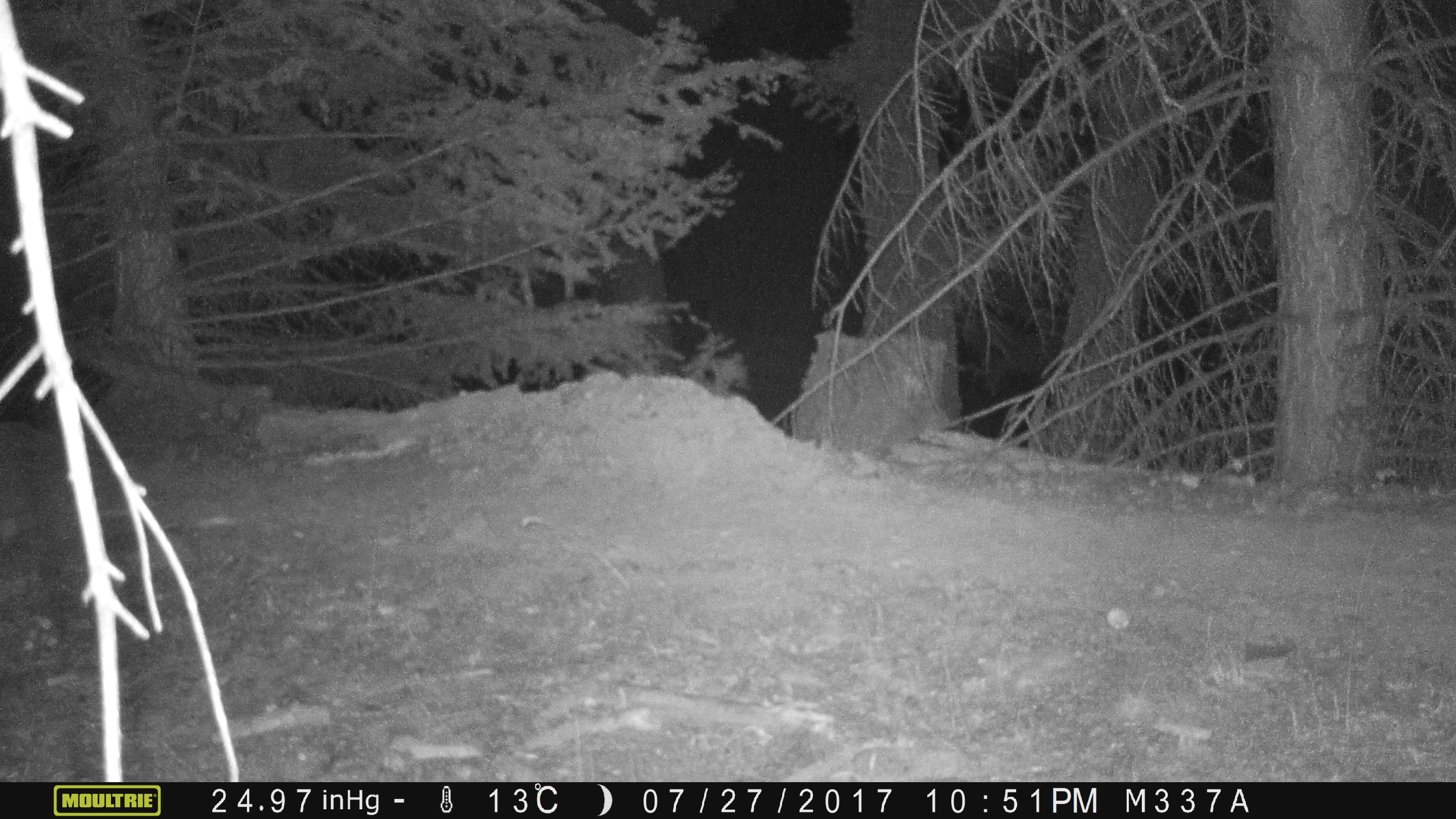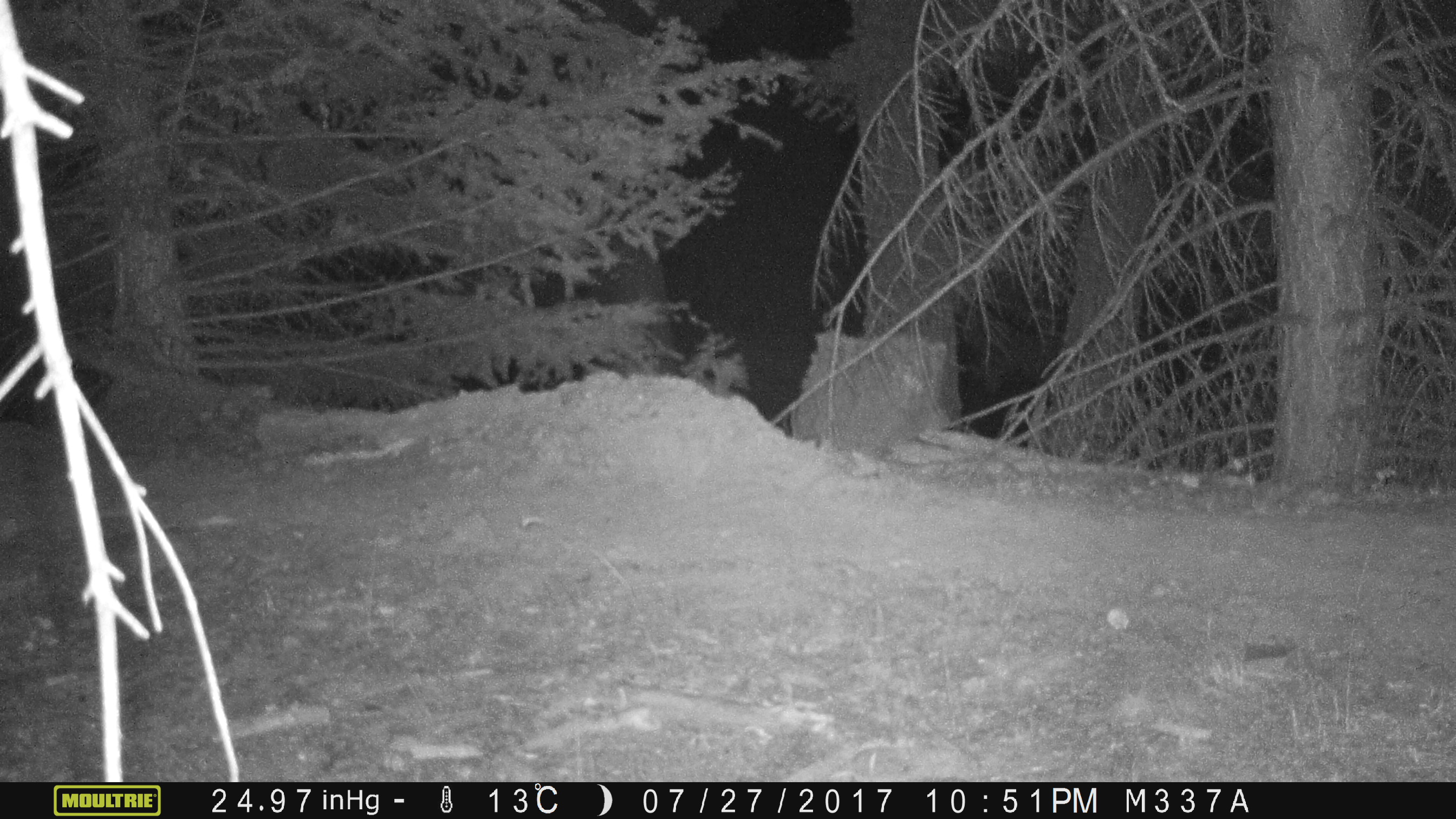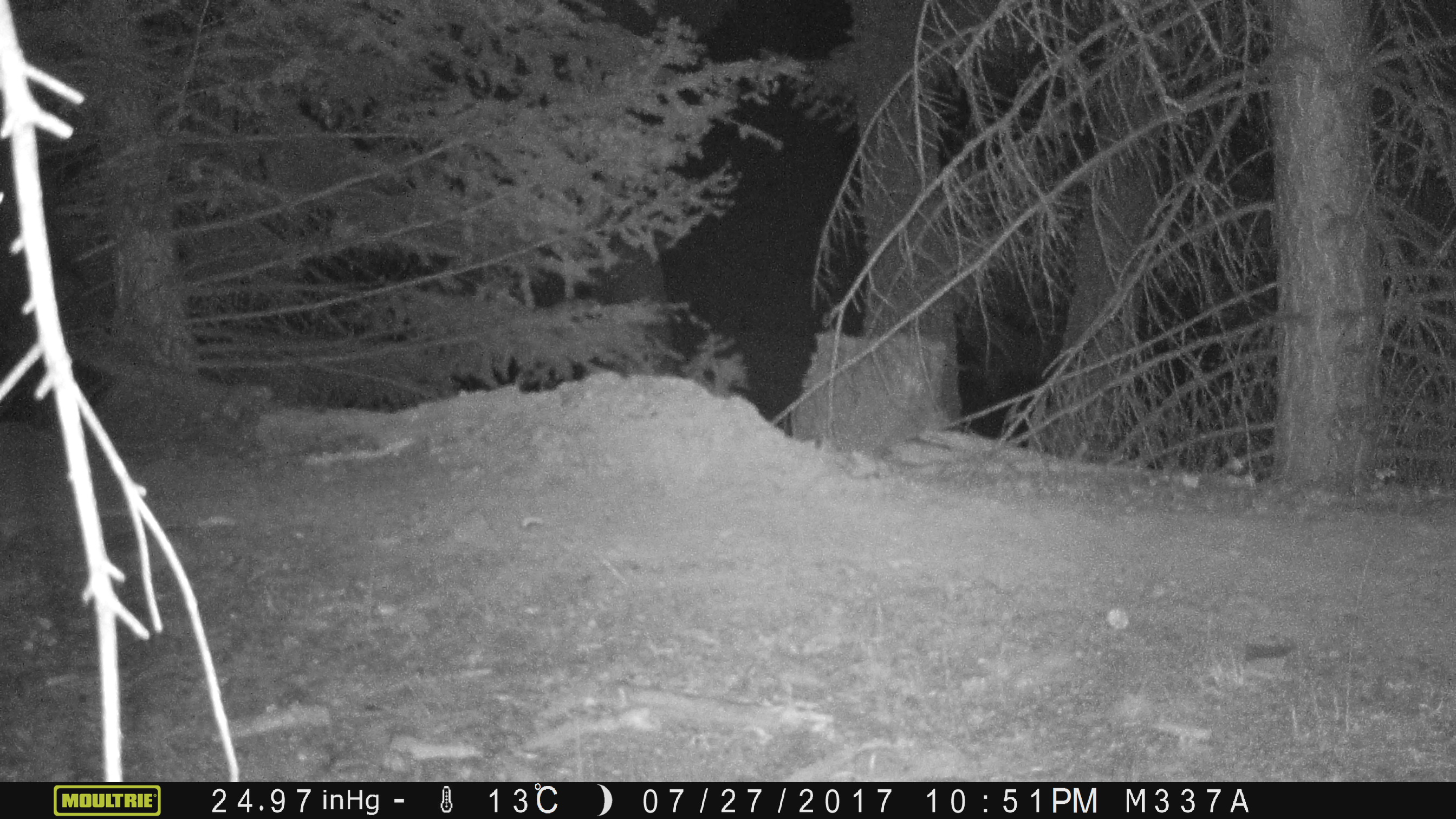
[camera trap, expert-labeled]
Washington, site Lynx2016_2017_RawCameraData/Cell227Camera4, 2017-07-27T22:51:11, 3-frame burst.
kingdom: Animalia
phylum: Chordata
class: Mammalia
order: Artiodactyla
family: Bovidae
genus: Bos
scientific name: Bos taurus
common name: domestic cattle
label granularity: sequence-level